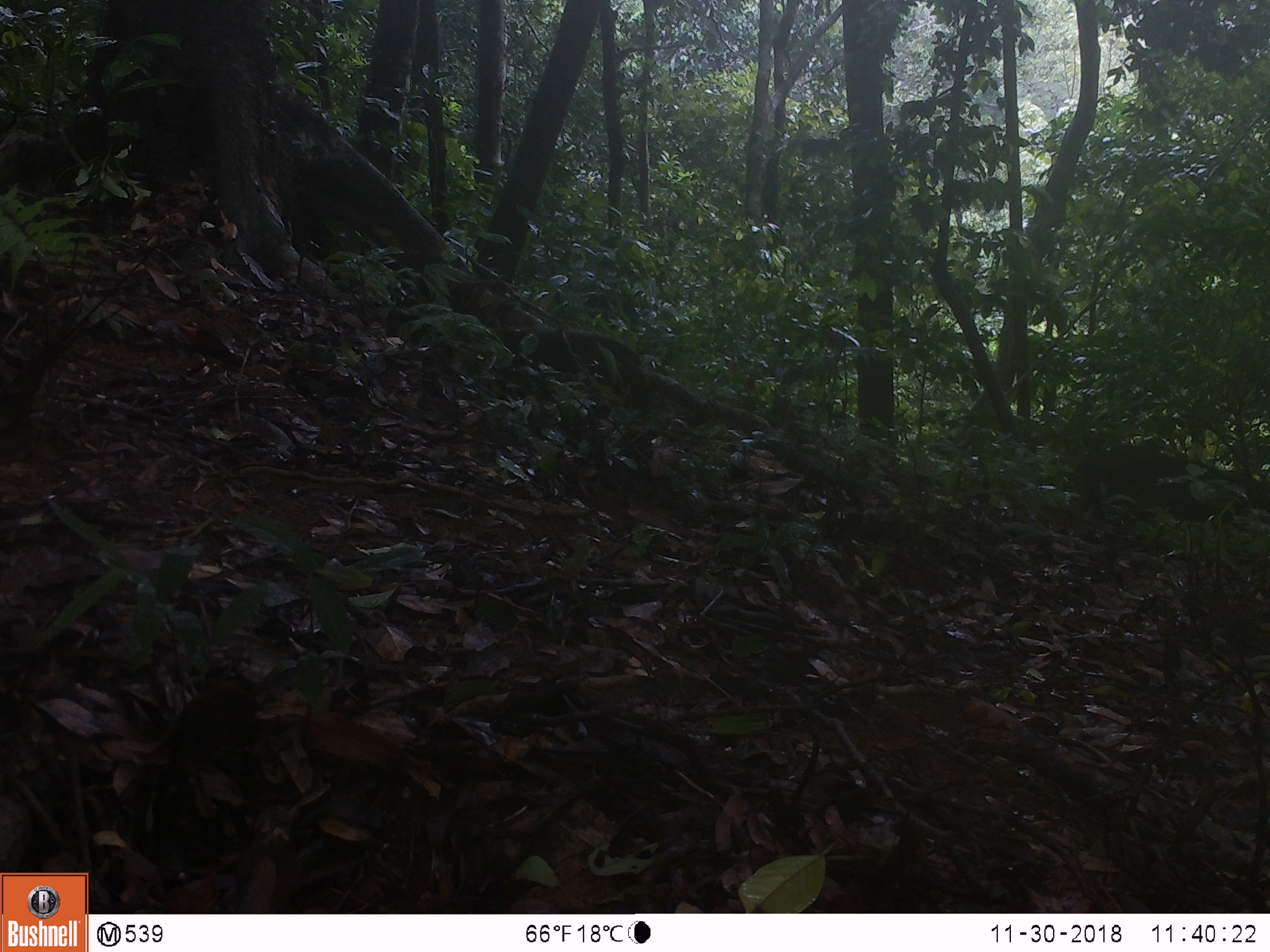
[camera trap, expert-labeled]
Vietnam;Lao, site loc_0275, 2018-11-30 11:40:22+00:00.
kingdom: Animalia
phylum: Chordata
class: Mammalia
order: Artiodactyla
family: Suidae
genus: Sus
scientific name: Sus scrofa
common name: eurasian wild pig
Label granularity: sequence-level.